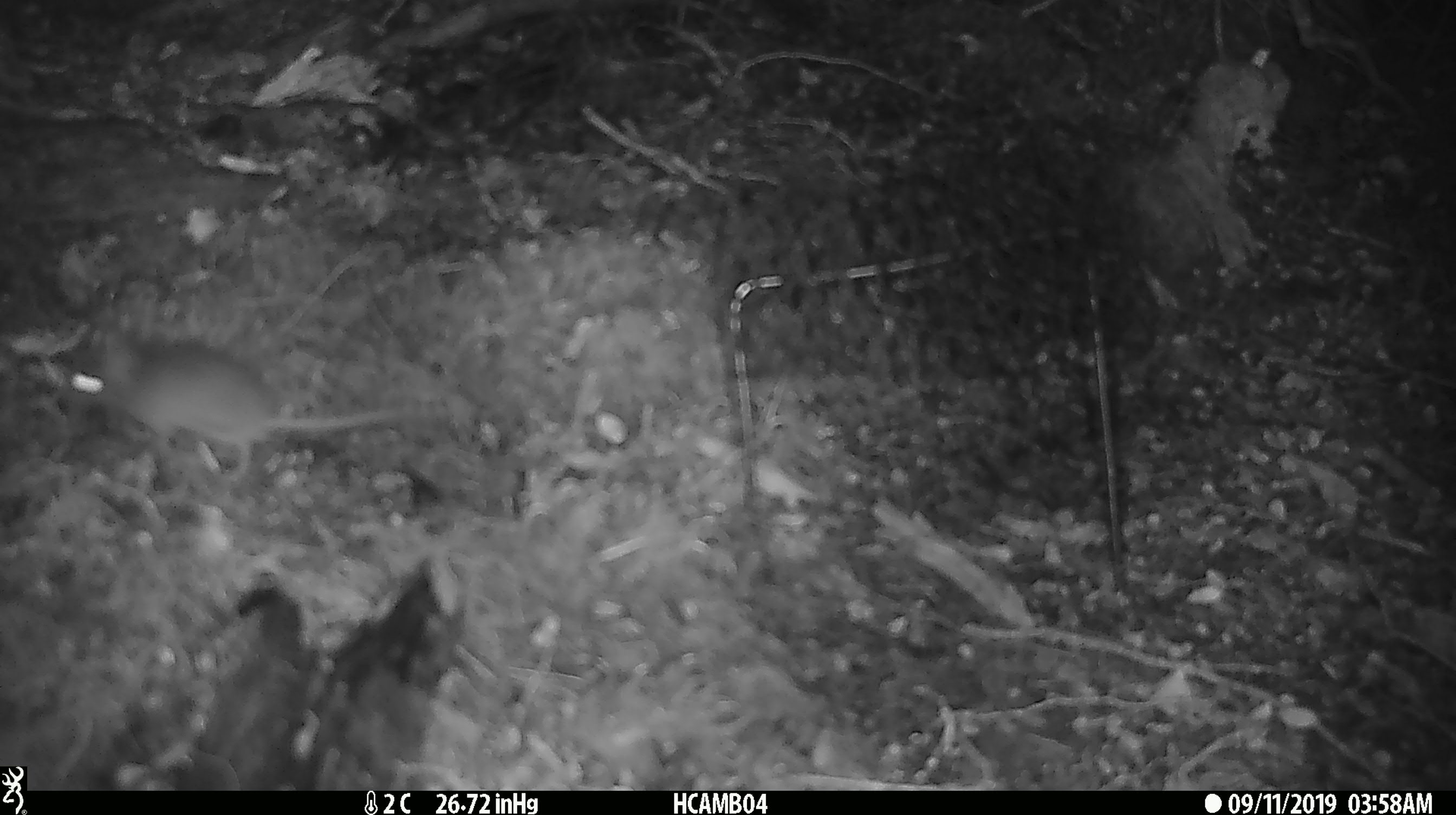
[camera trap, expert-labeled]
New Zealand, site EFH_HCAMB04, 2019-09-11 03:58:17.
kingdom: Animalia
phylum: Chordata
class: Mammalia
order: Rodentia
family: Muridae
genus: Mus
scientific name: Mus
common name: mouse